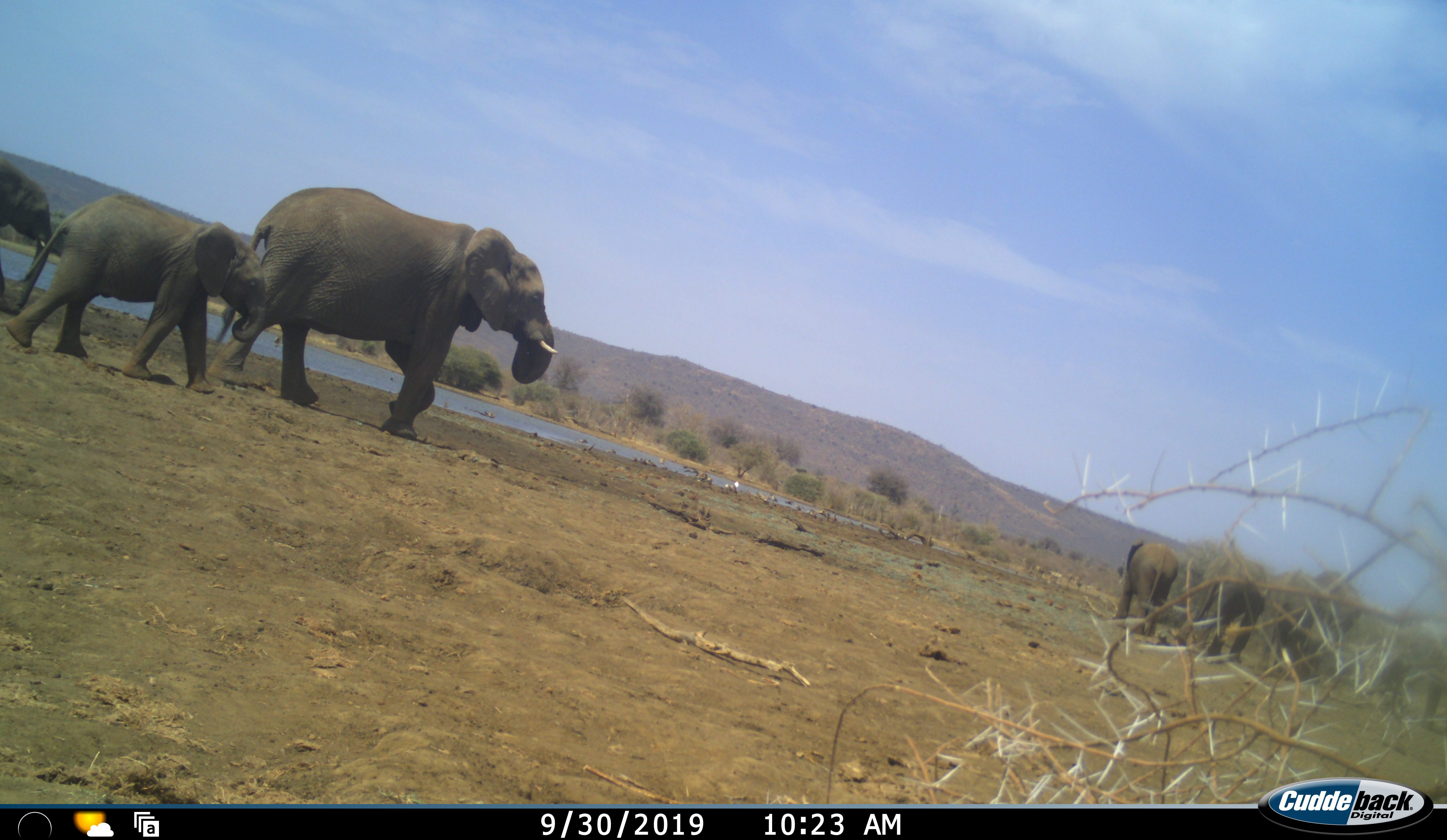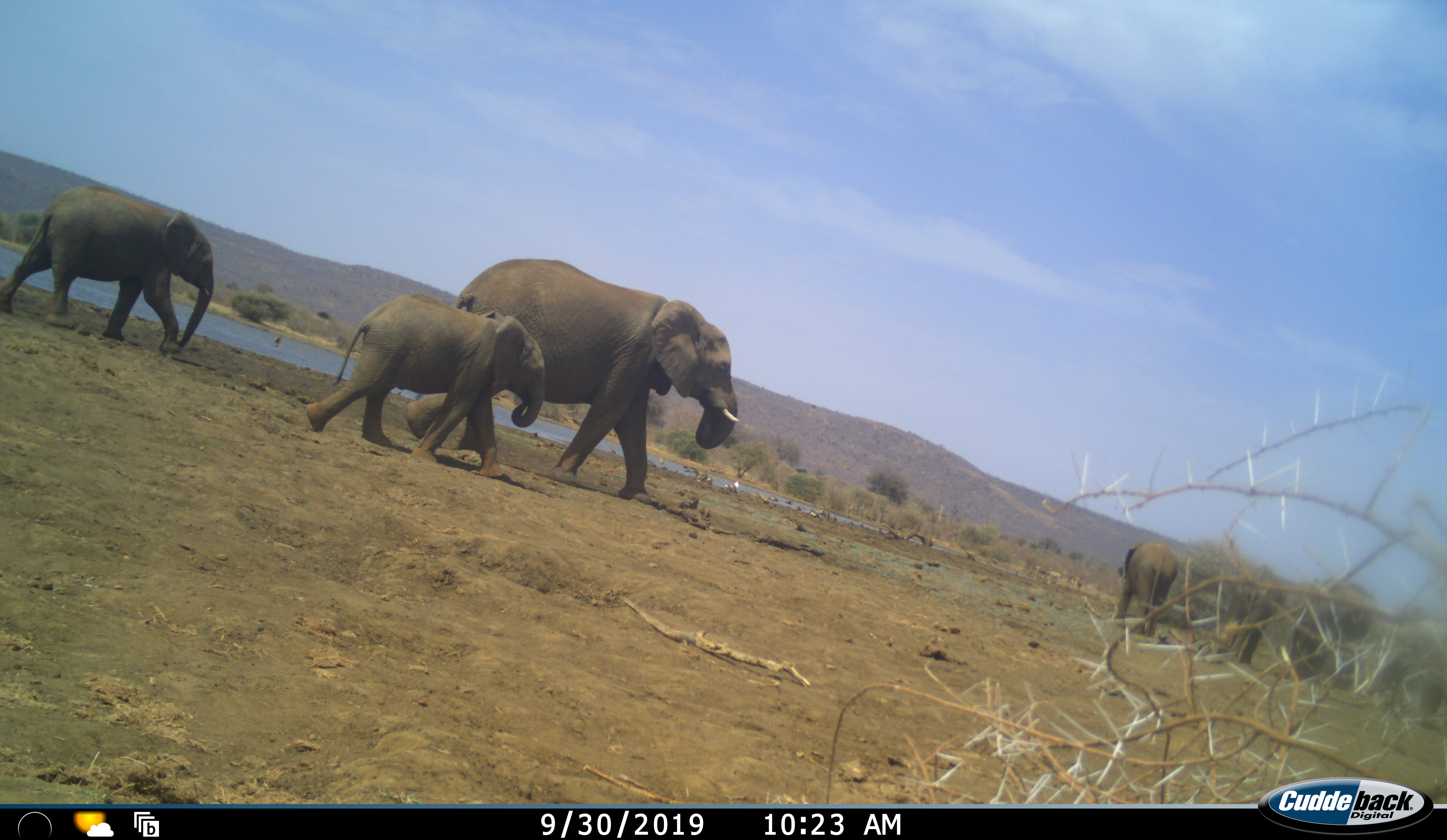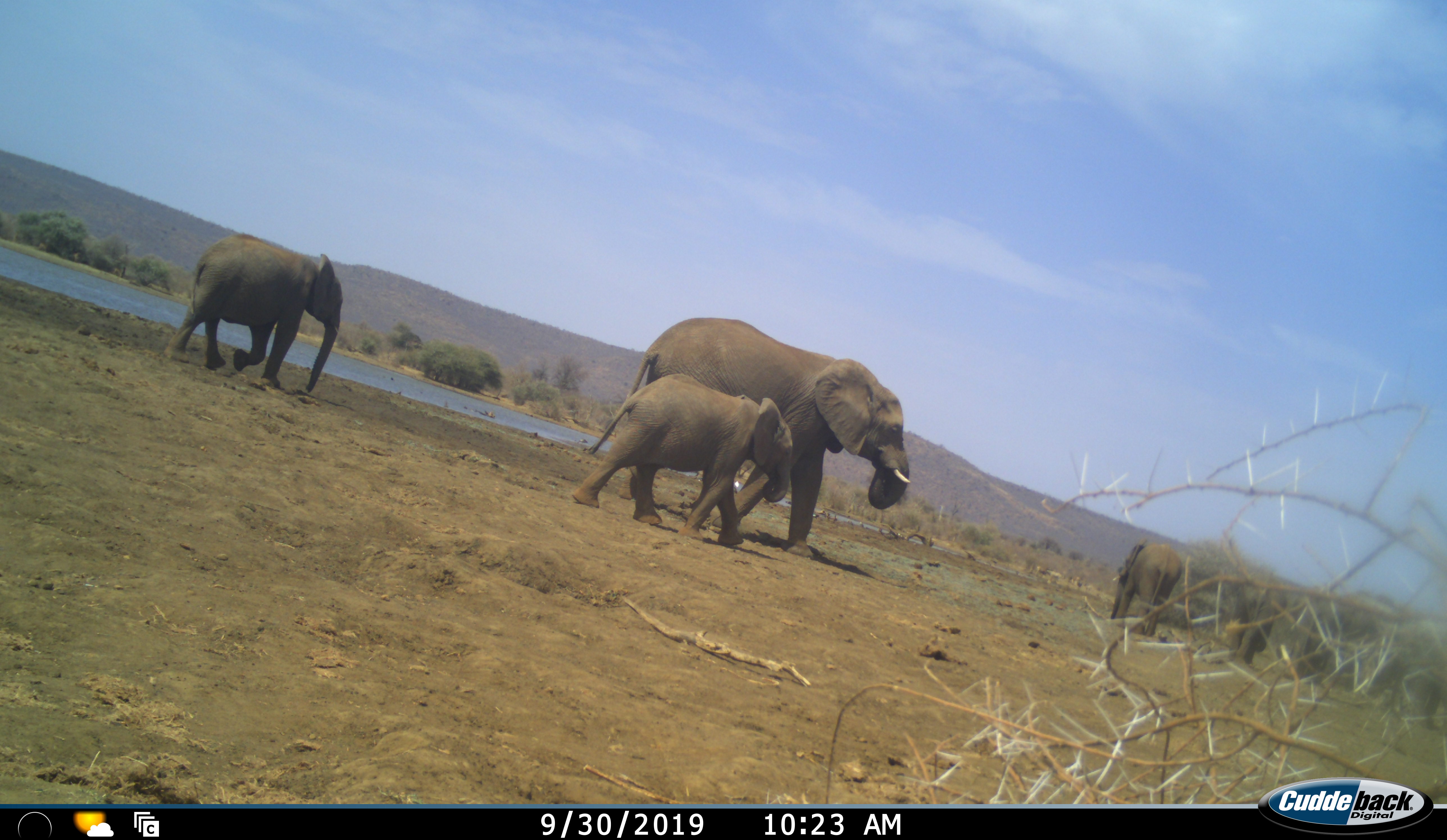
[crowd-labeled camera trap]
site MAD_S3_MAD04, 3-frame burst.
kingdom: Animalia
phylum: Chordata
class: Mammalia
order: Proboscidea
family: Elephantidae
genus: Loxodonta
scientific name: Loxodonta africana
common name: african bush elephant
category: elephant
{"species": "elephant (african bush elephant) (Loxodonta africana)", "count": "7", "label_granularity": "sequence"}